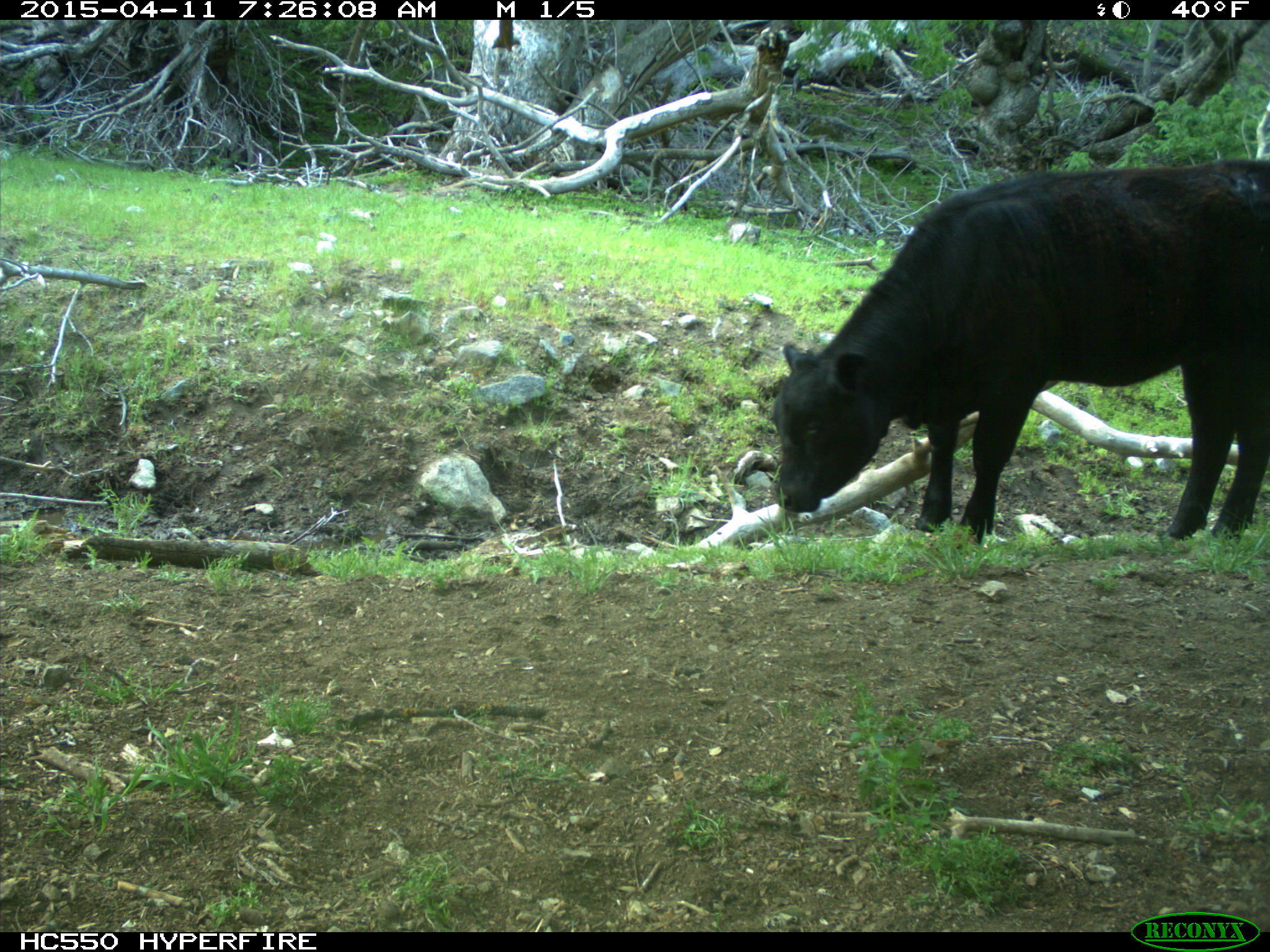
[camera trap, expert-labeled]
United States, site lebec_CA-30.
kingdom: Animalia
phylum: Chordata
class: Mammalia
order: Artiodactyla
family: Bovidae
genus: Bos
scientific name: Bos taurus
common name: domestic cow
Bos taurus (domestic cow).